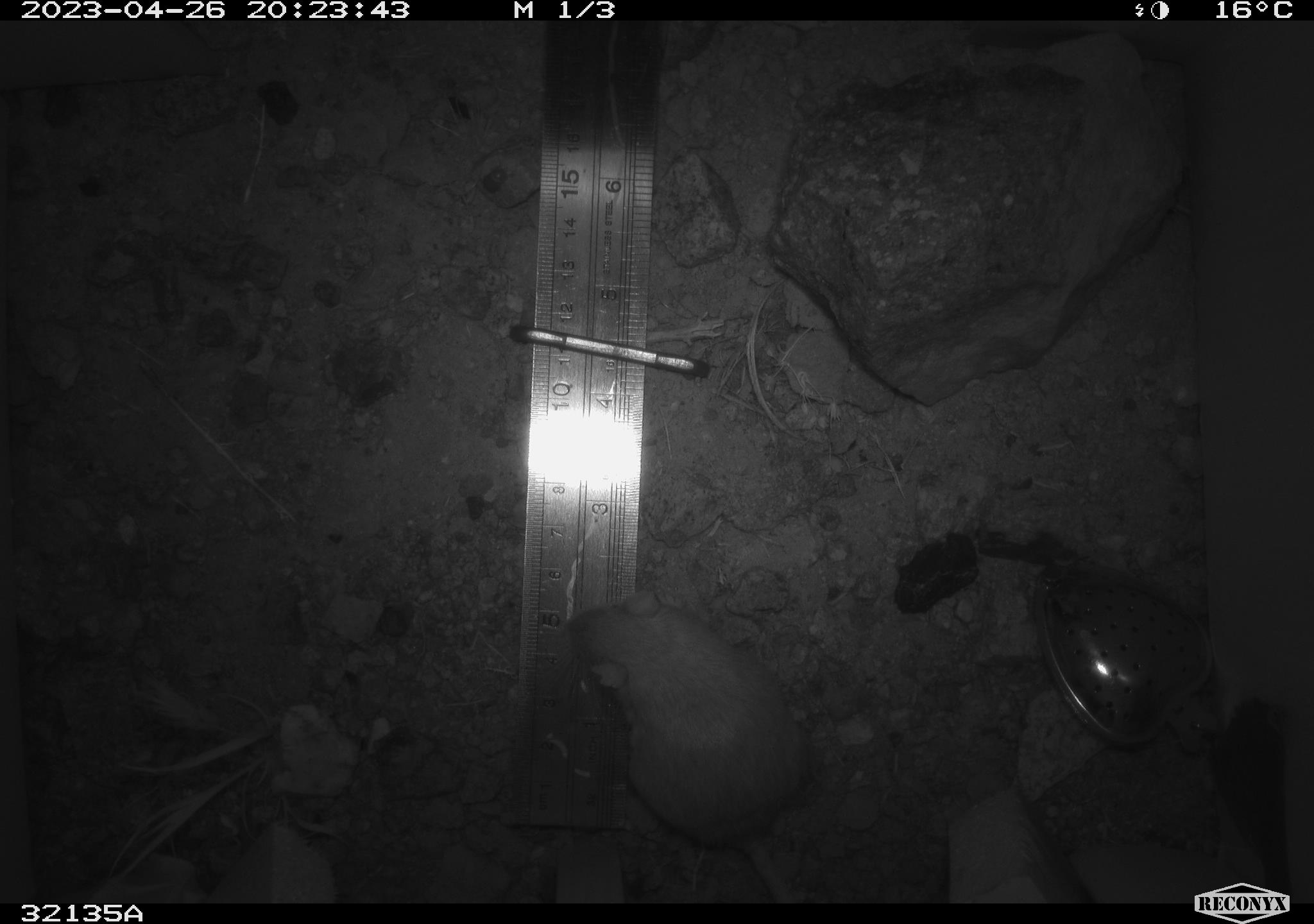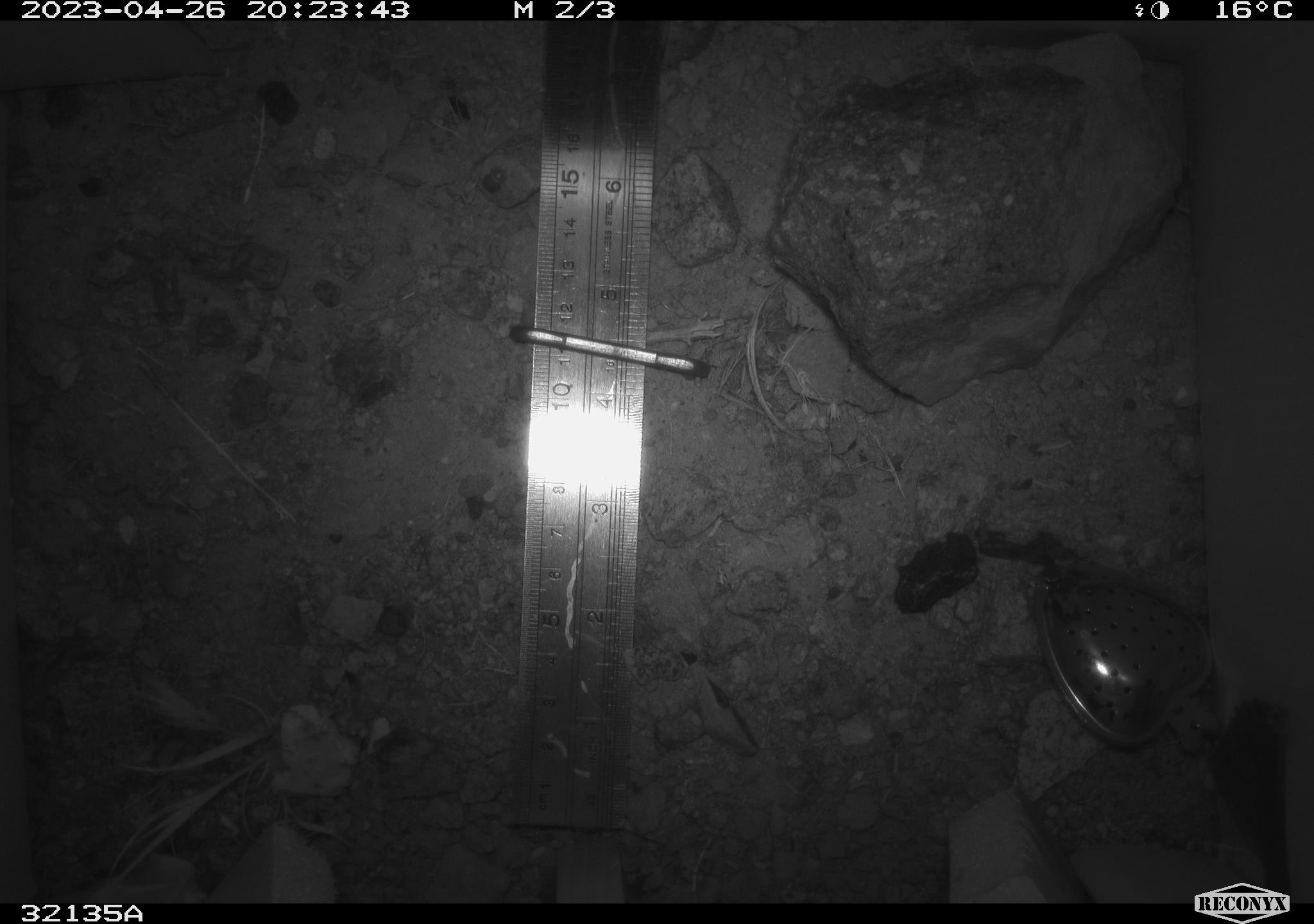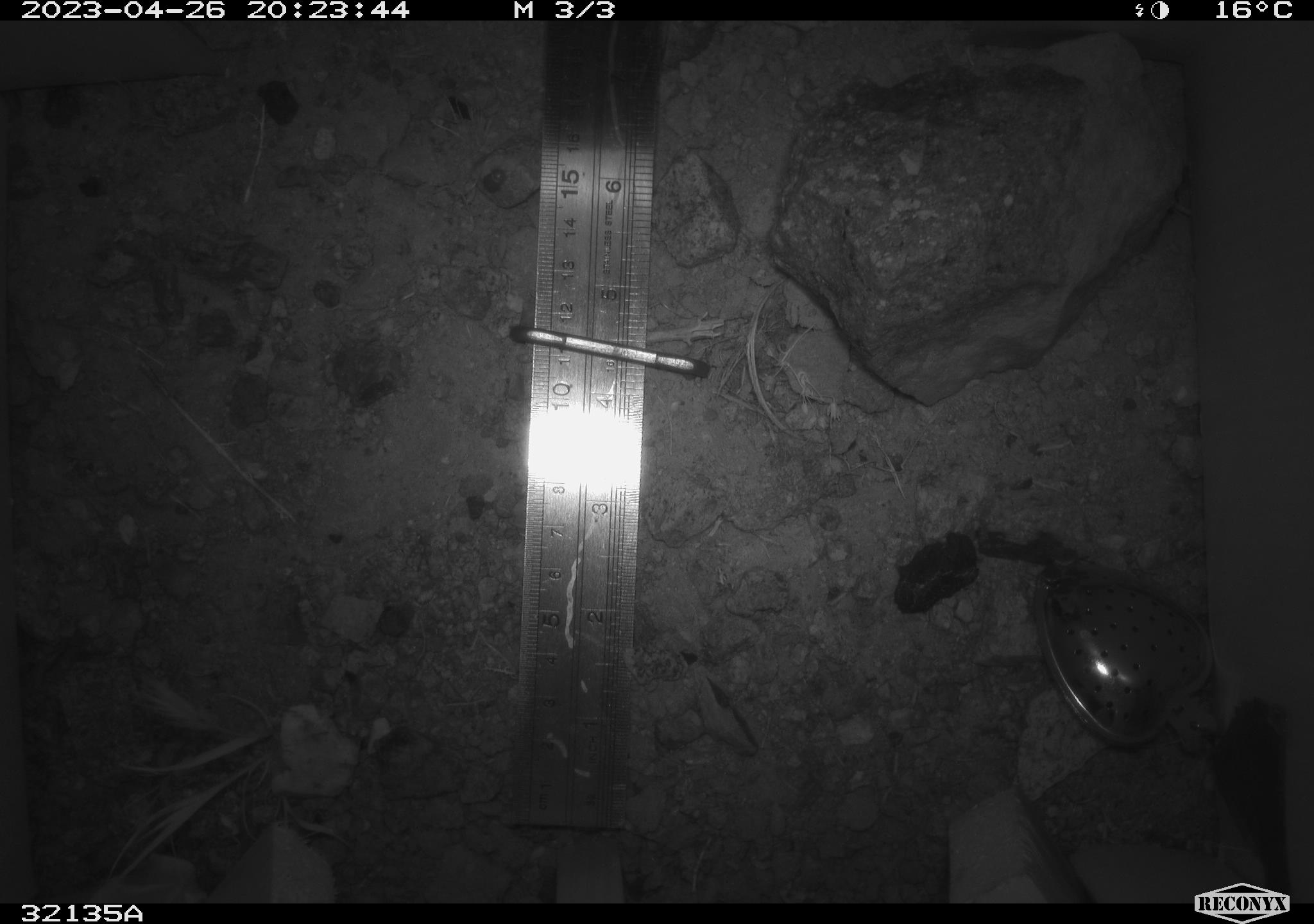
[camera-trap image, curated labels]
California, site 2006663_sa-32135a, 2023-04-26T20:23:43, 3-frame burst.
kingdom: Animalia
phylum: Chordata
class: Mammalia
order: Rodentia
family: Heteromyidae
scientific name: Heteromyidae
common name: kangaroo rats and pocket mice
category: heteromyidae family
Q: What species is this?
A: Heteromyidae family (kangaroo rats and pocket mice) (Heteromyidae).